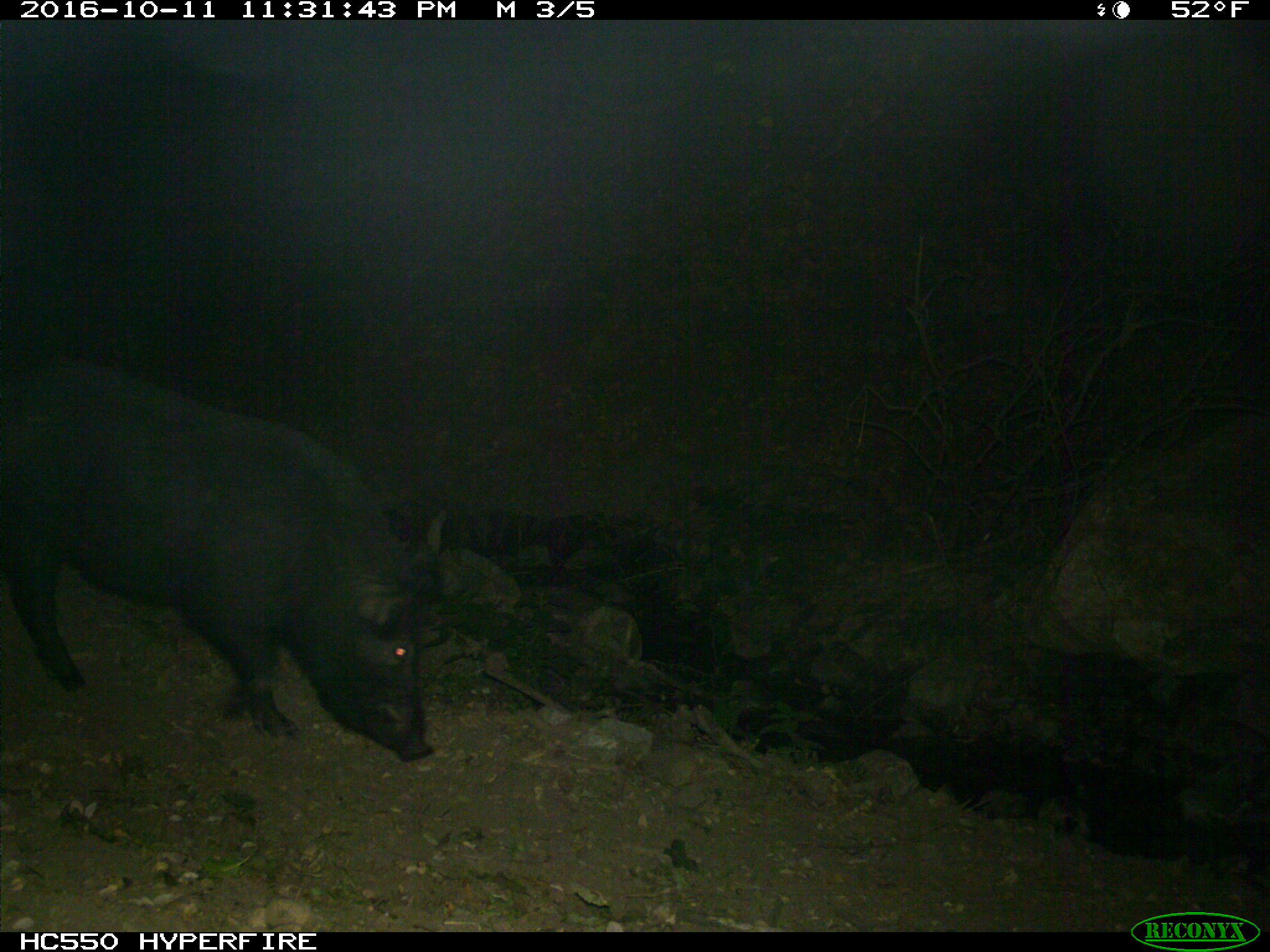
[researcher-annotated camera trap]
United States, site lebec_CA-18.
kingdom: Animalia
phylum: Chordata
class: Mammalia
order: Artiodactyla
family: Suidae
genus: Sus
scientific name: Sus scrofa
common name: wild boar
Sus scrofa (wild boar).